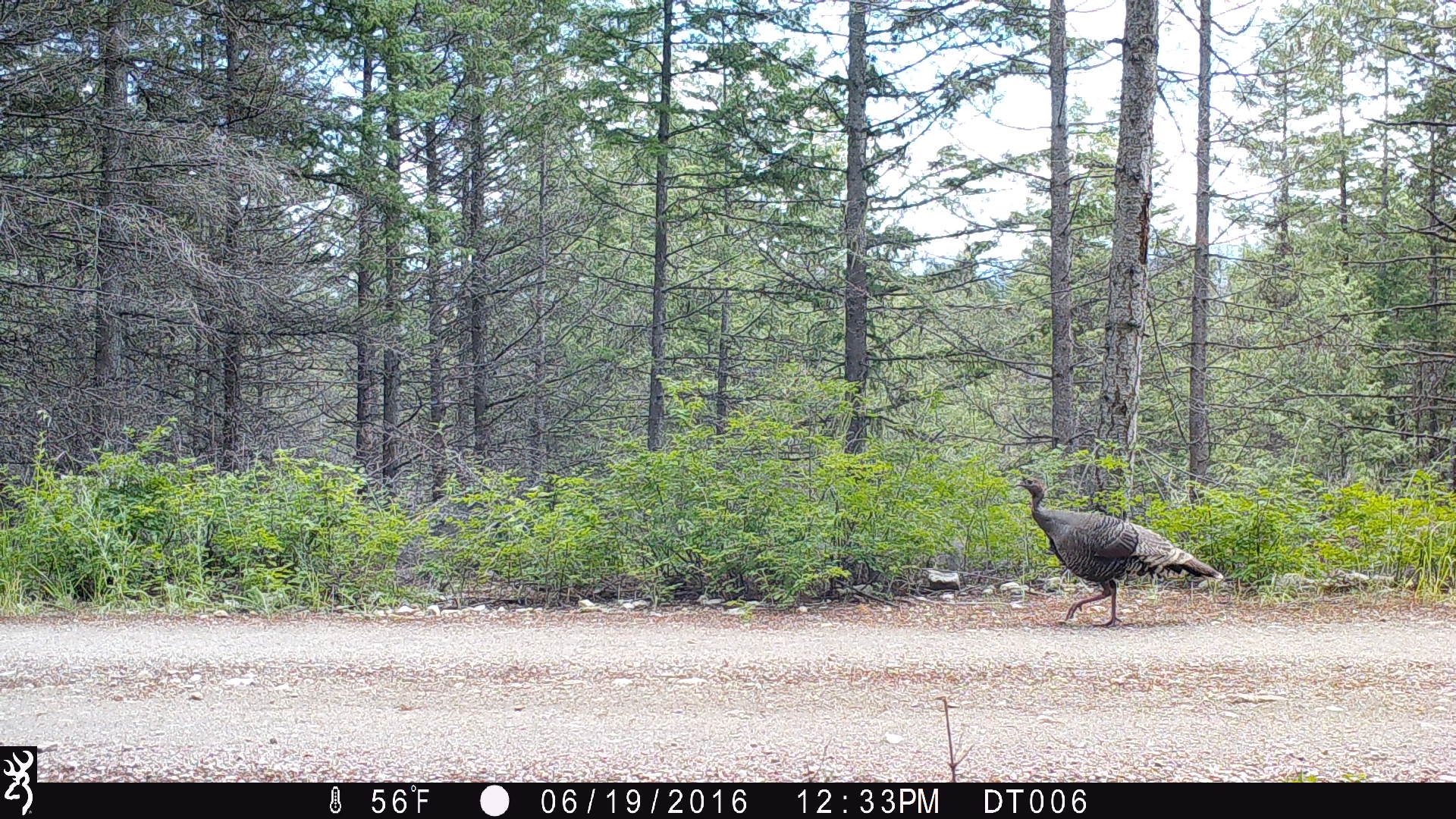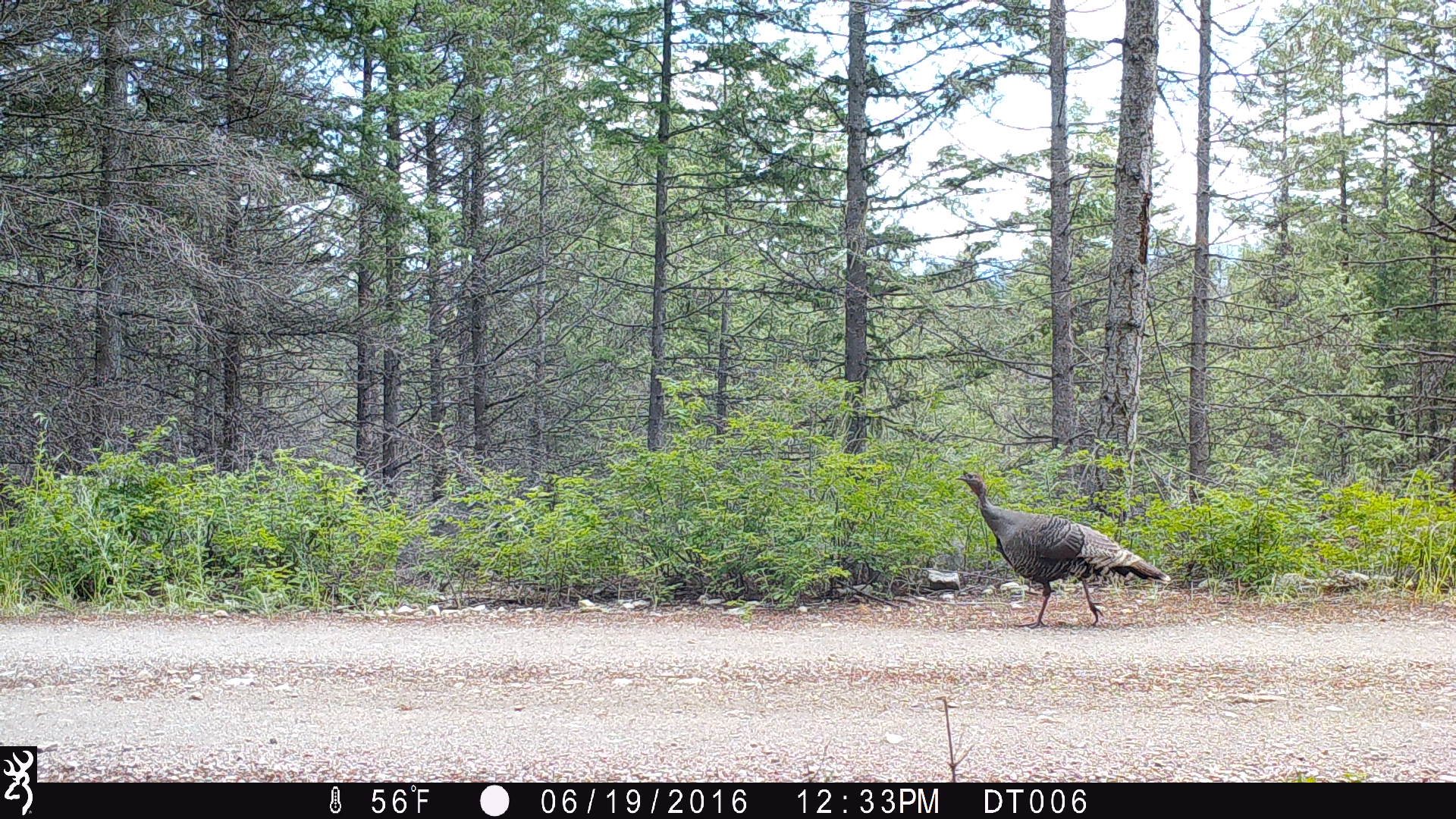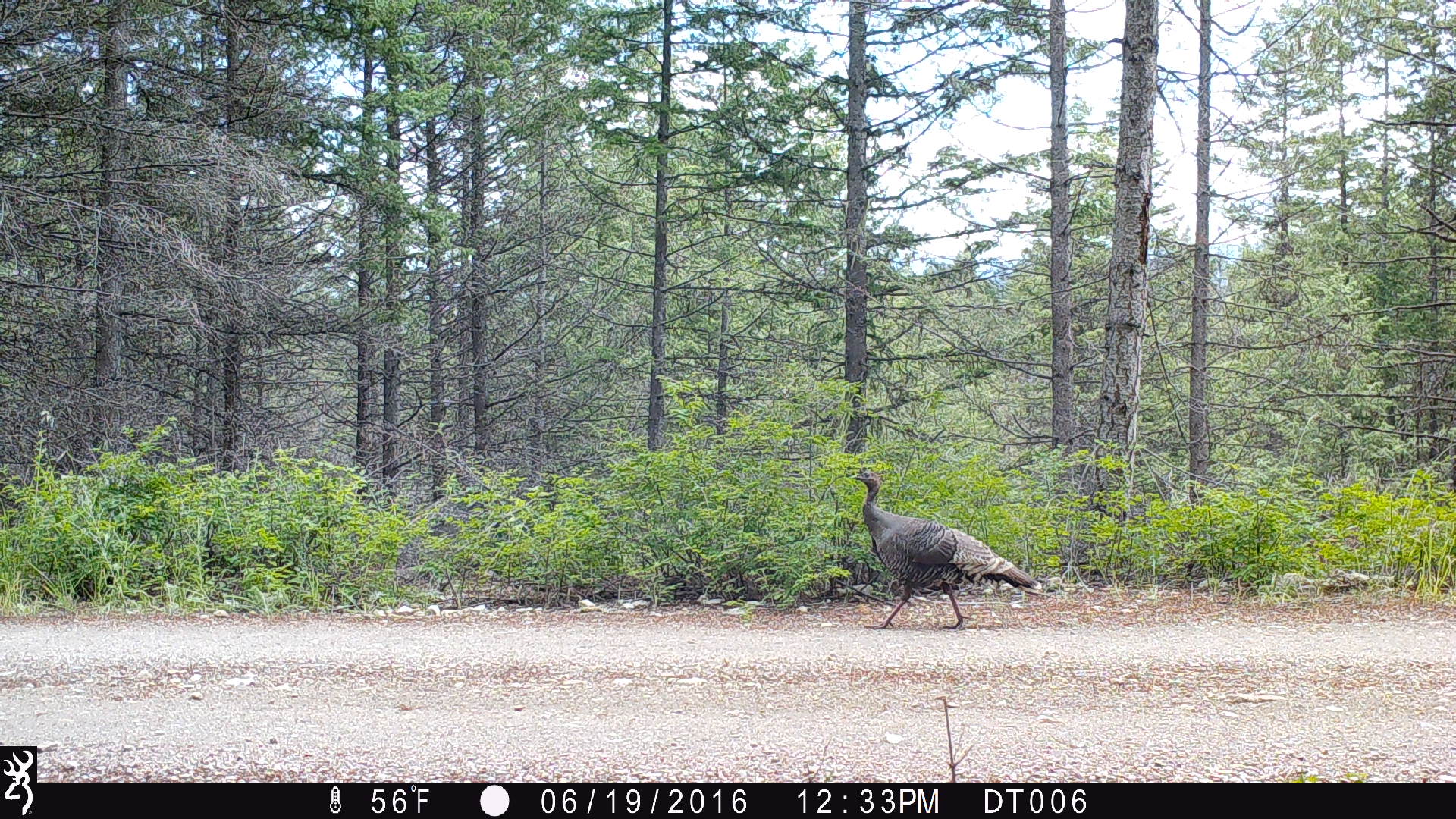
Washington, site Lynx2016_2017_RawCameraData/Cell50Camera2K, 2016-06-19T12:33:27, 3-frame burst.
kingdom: Animalia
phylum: Chordata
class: Aves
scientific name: Aves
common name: birds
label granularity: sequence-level